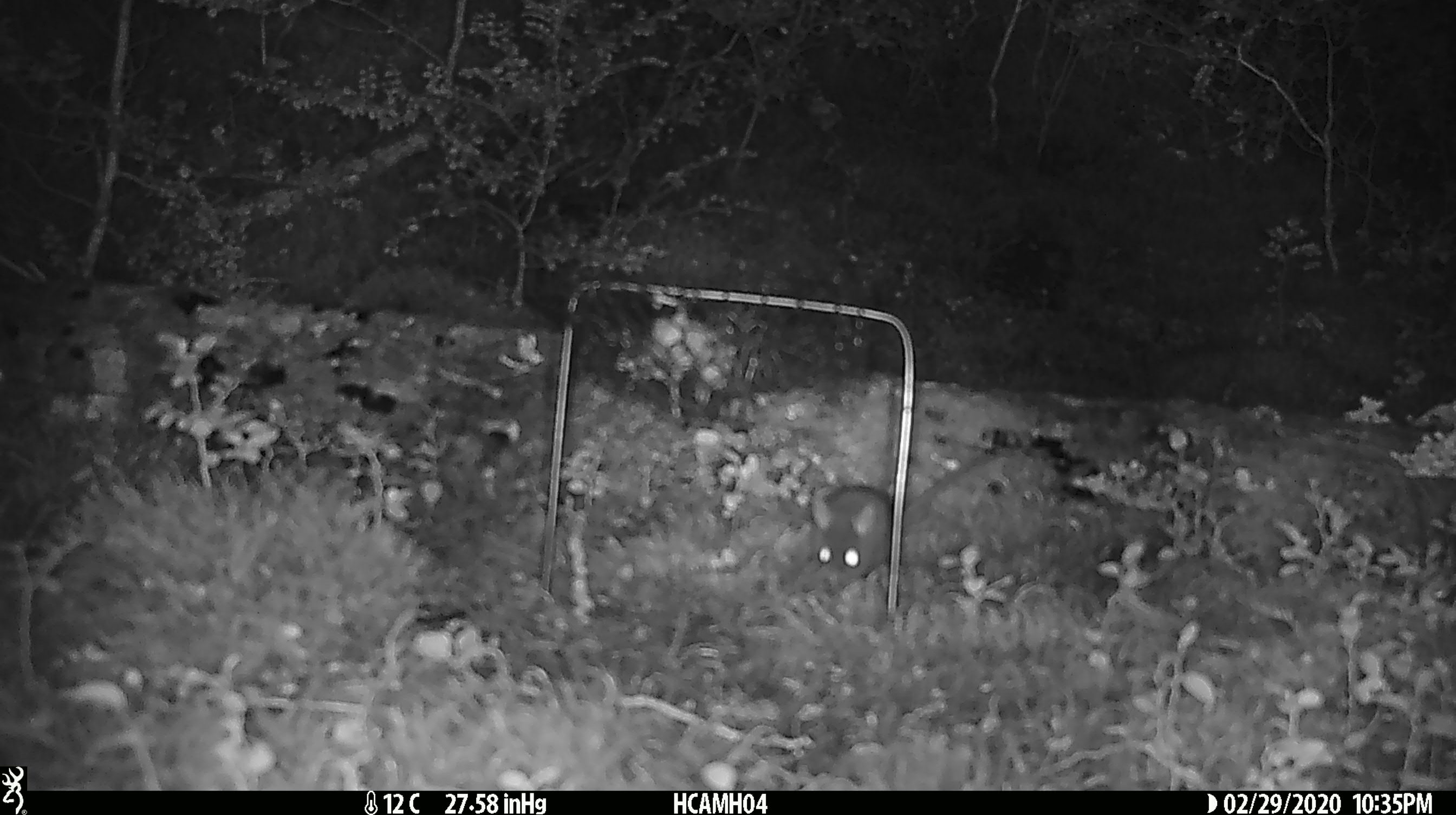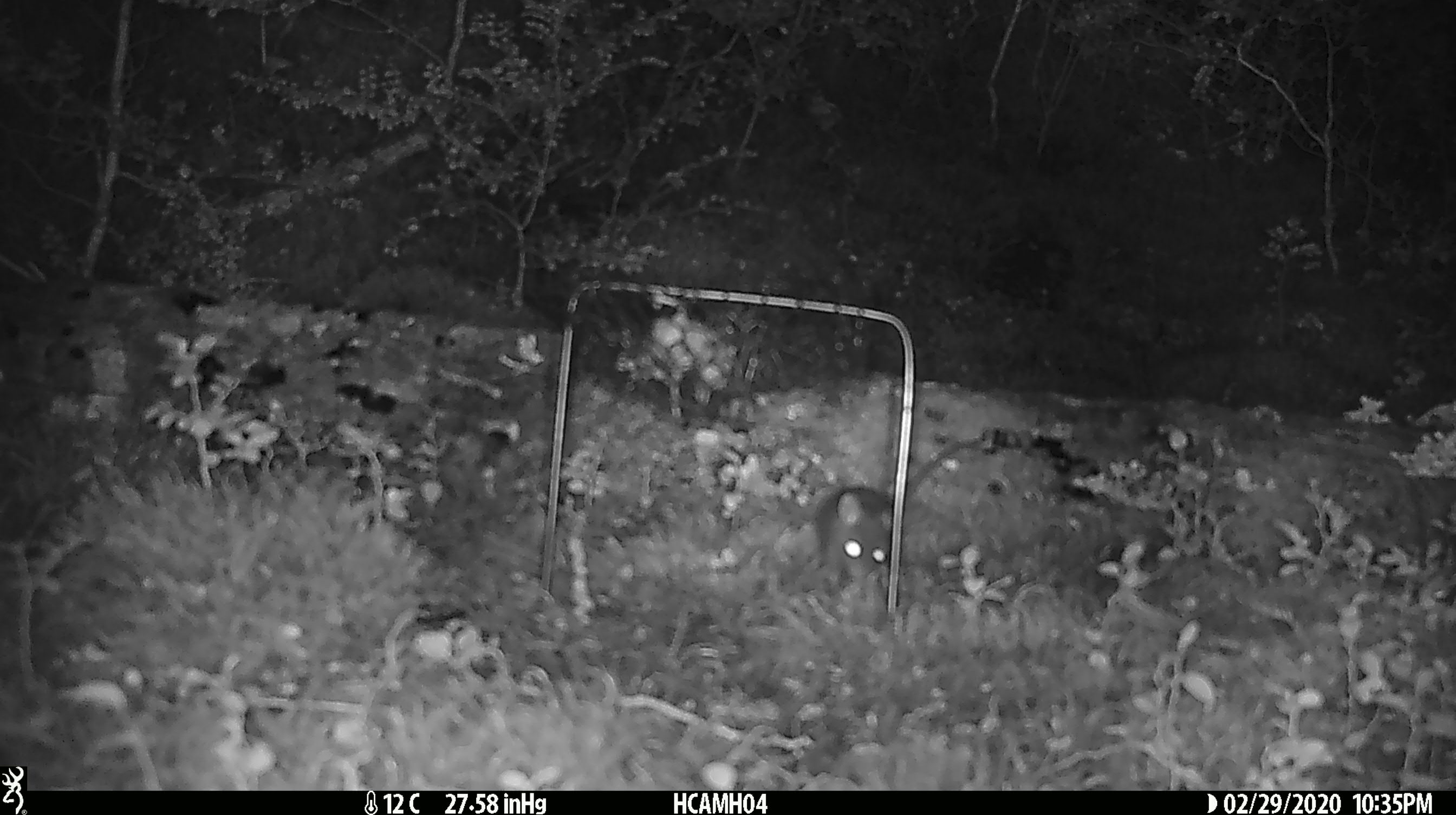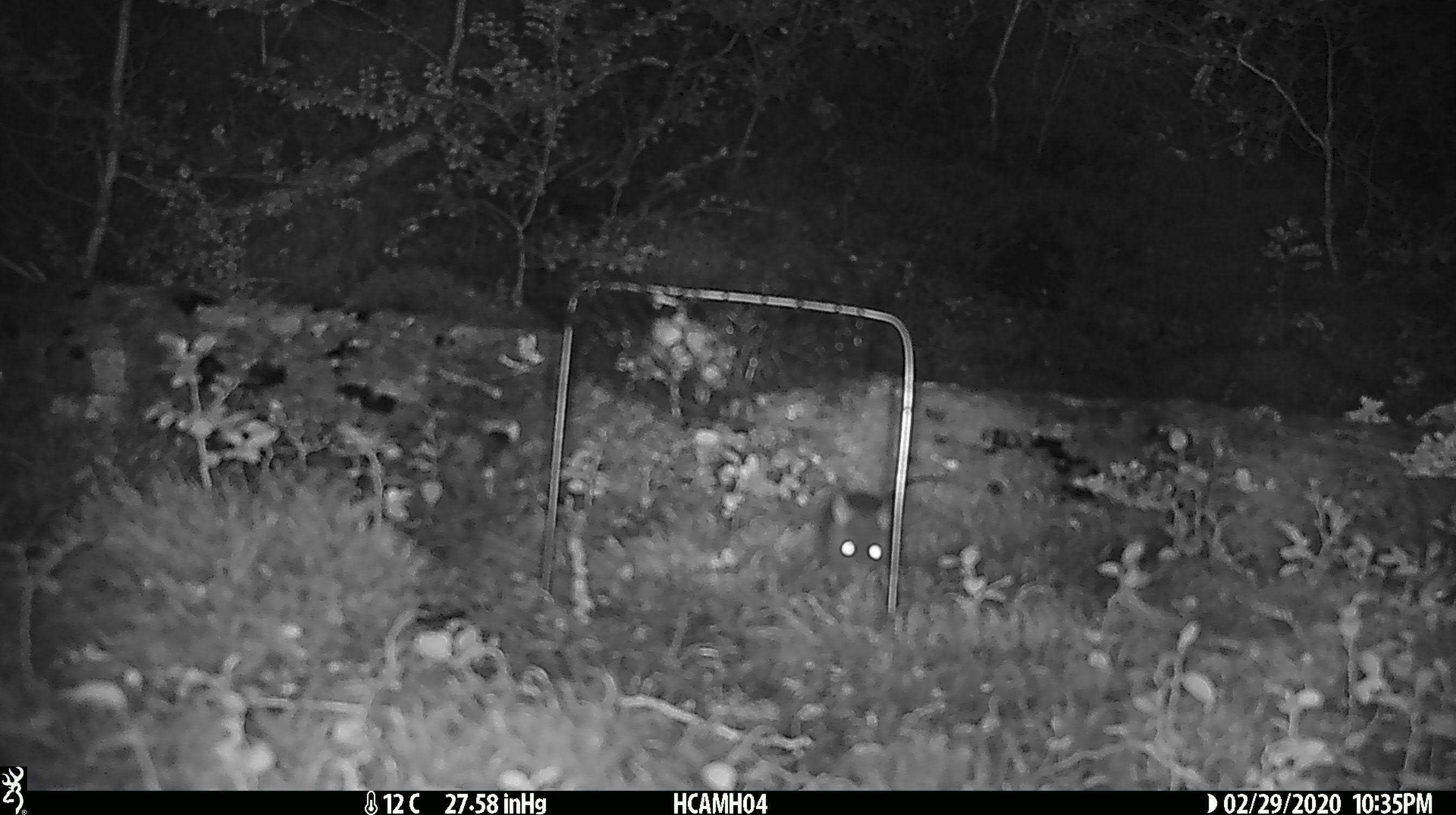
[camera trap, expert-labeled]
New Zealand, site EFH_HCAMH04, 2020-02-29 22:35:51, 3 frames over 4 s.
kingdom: Animalia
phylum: Chordata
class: Mammalia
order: Rodentia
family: Muridae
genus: Mus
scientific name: Mus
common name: mouse